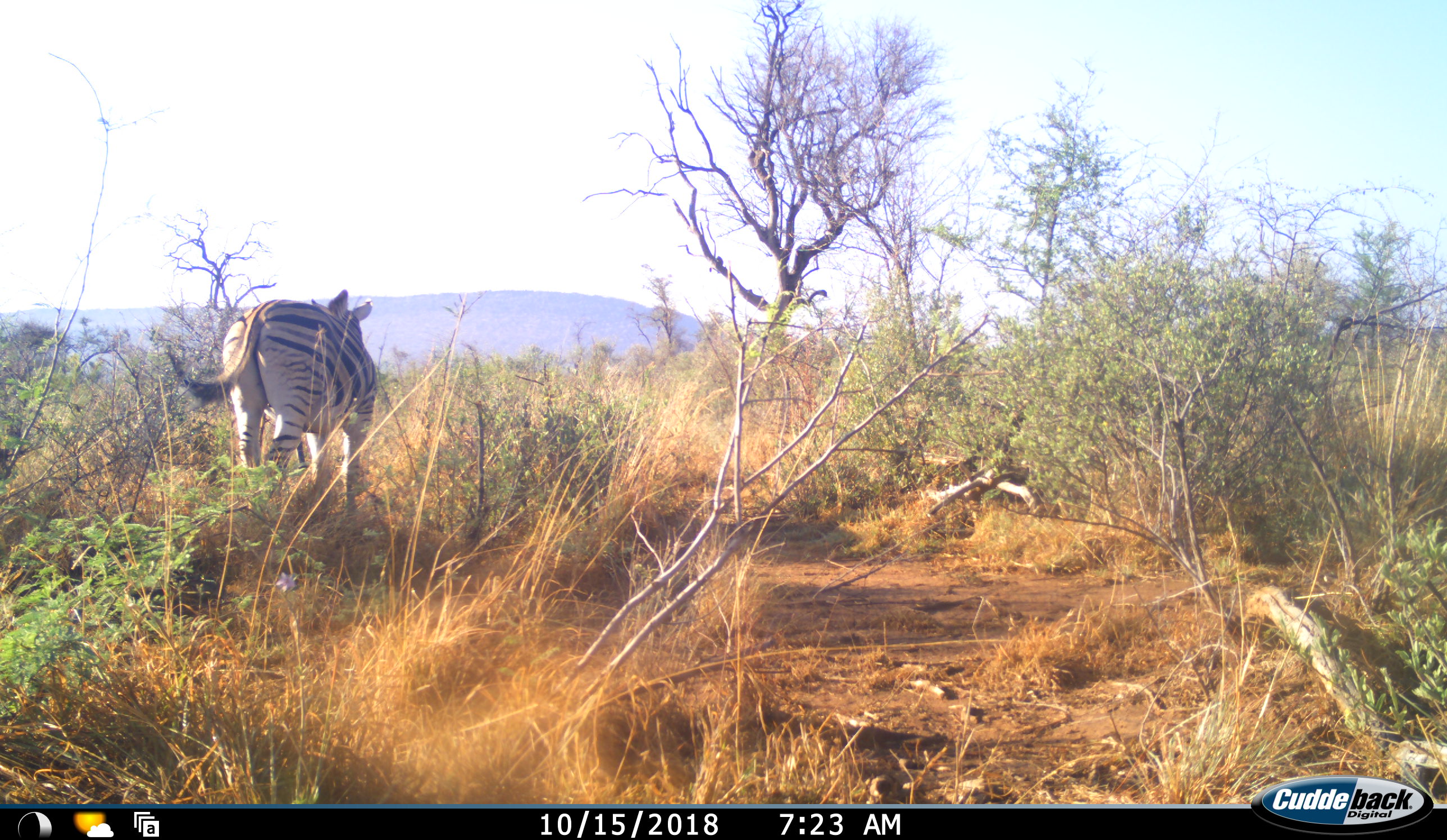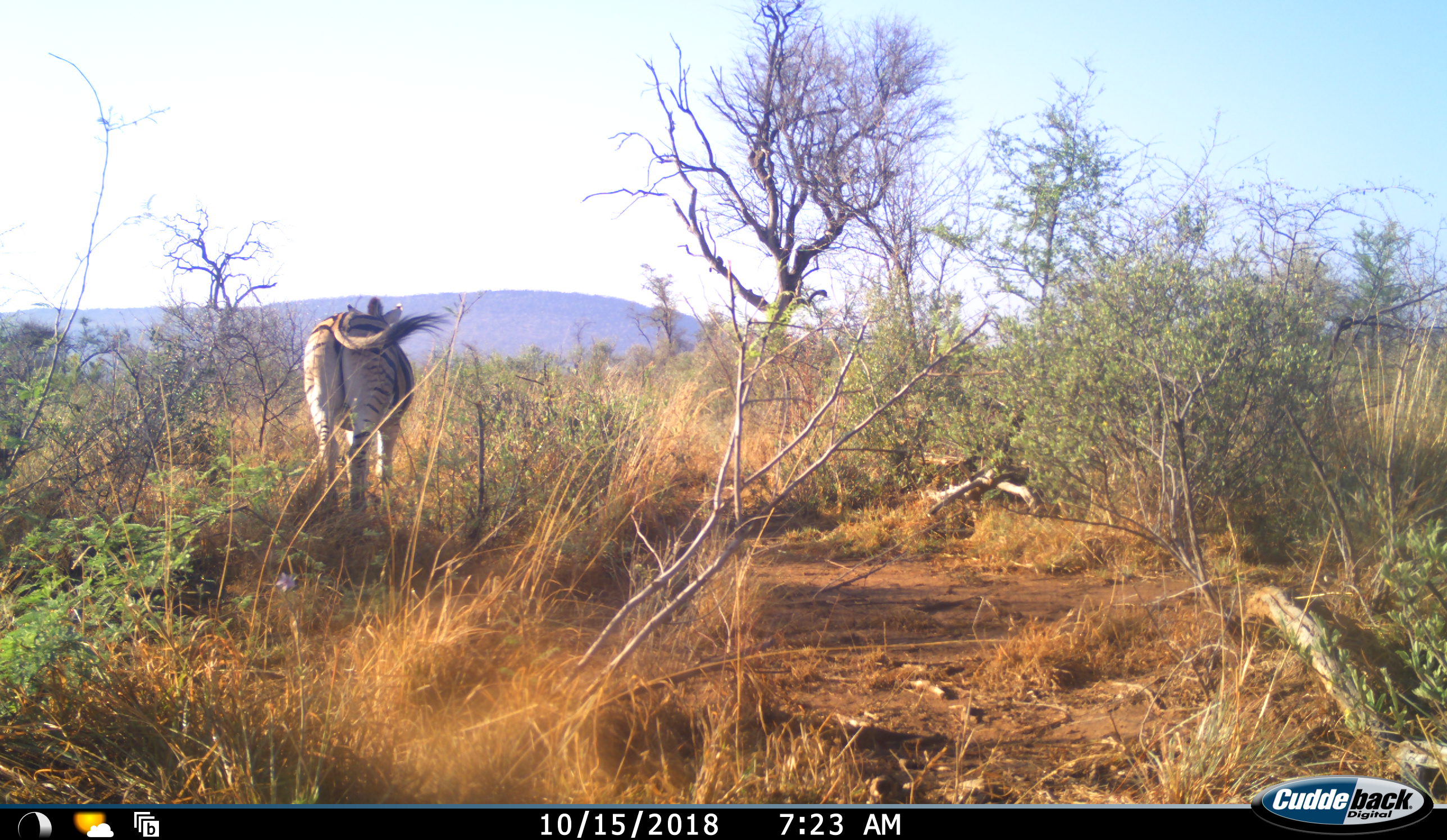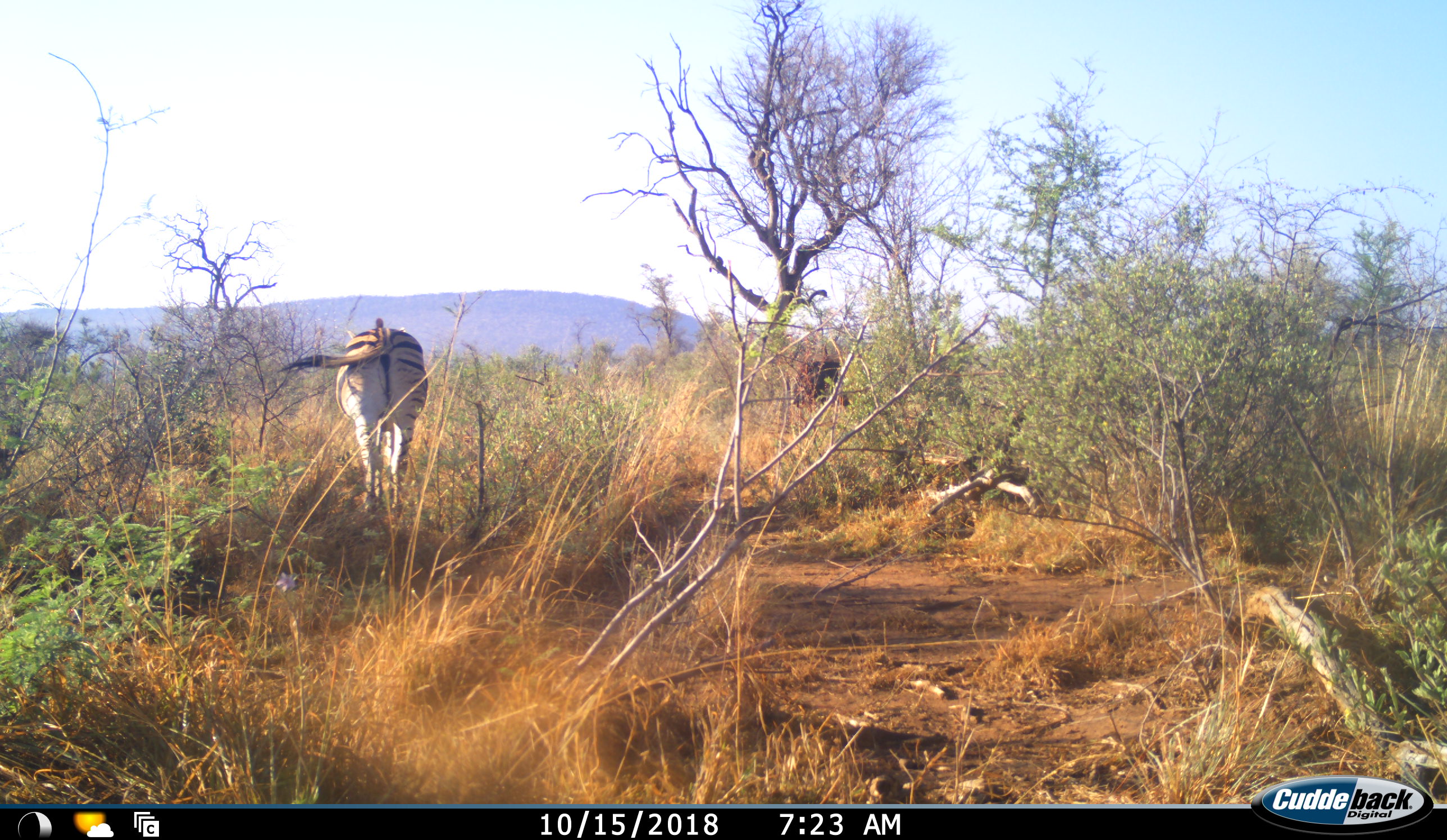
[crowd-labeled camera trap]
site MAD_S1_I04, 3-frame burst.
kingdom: Animalia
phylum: Chordata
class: Mammalia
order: Perissodactyla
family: Equidae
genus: Equus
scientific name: Equus quagga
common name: plains zebra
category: zebraplains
Zebraplains (plains zebra) (Equus quagga), count 1. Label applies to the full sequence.